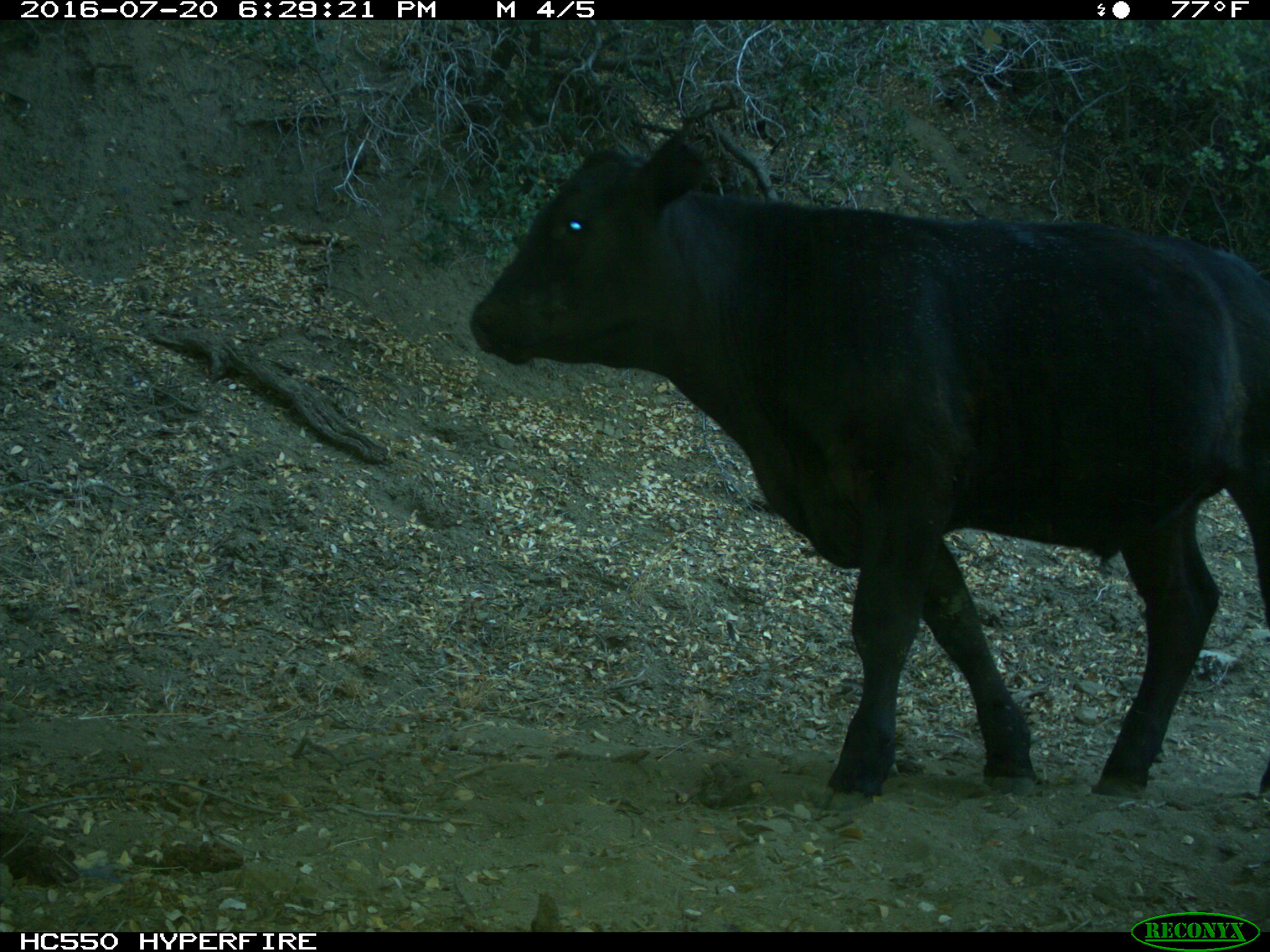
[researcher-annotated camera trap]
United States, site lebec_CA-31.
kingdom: Animalia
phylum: Chordata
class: Mammalia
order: Artiodactyla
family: Bovidae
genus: Bos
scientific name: Bos taurus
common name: domestic cow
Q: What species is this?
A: Bos taurus (domestic cow).